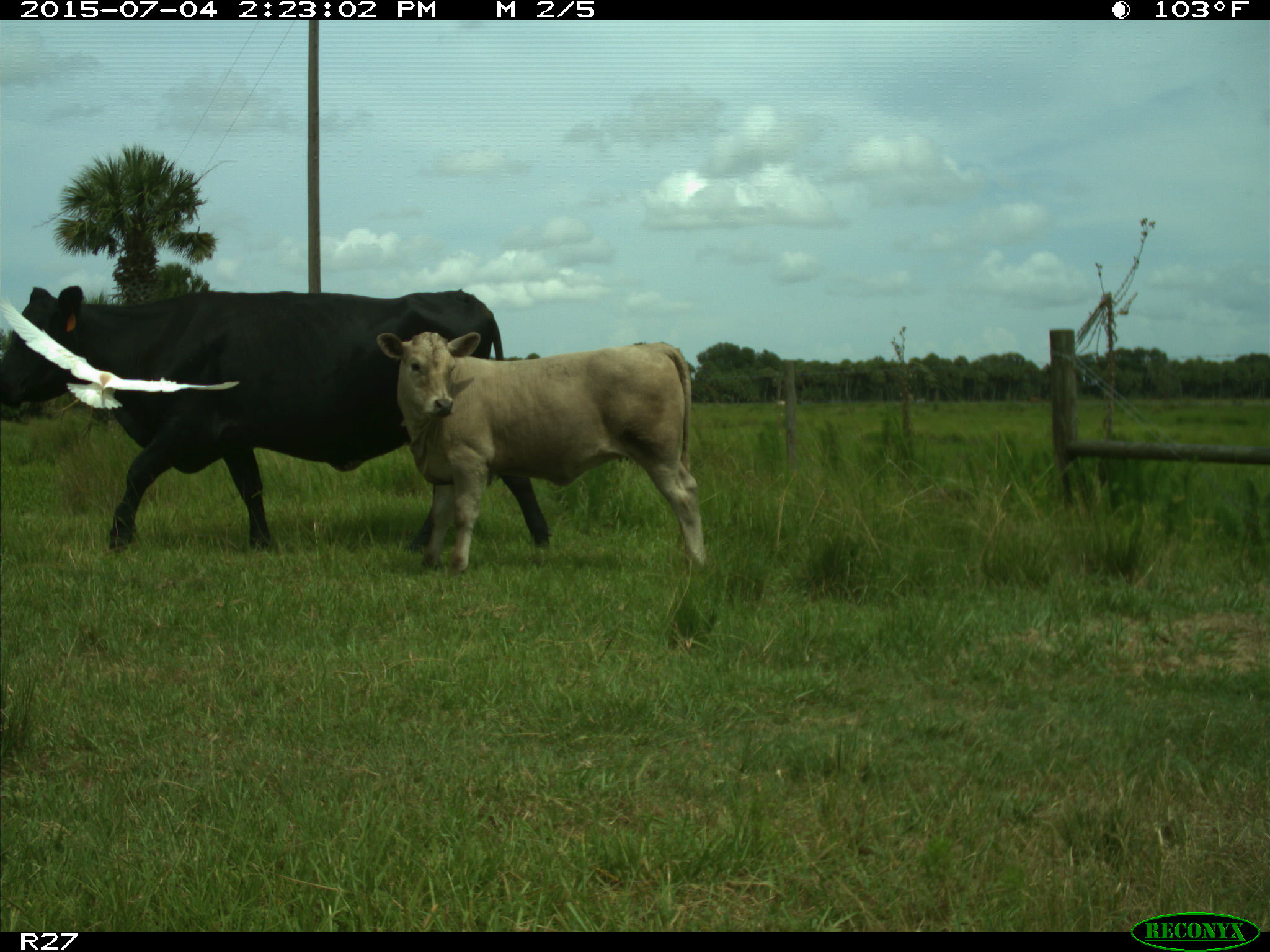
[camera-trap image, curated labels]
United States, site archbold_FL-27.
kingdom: Animalia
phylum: Chordata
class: Mammalia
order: Artiodactyla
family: Bovidae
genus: Bos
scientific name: Bos taurus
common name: domestic cow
Bos taurus (domestic cow).